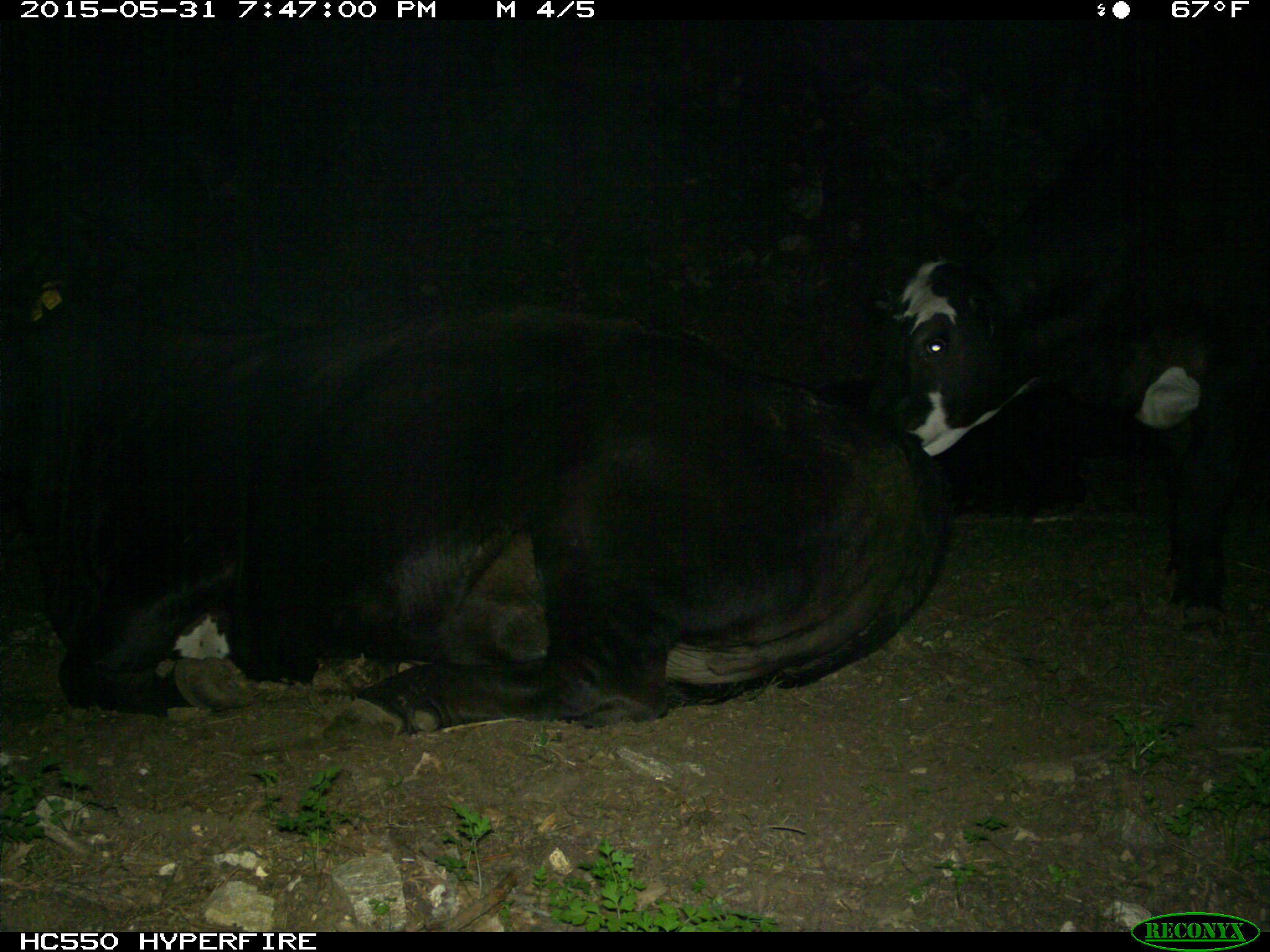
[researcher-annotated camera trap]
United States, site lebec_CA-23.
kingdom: Animalia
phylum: Chordata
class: Mammalia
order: Artiodactyla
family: Bovidae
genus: Bos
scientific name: Bos taurus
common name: domestic cow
Bos taurus (domestic cow).